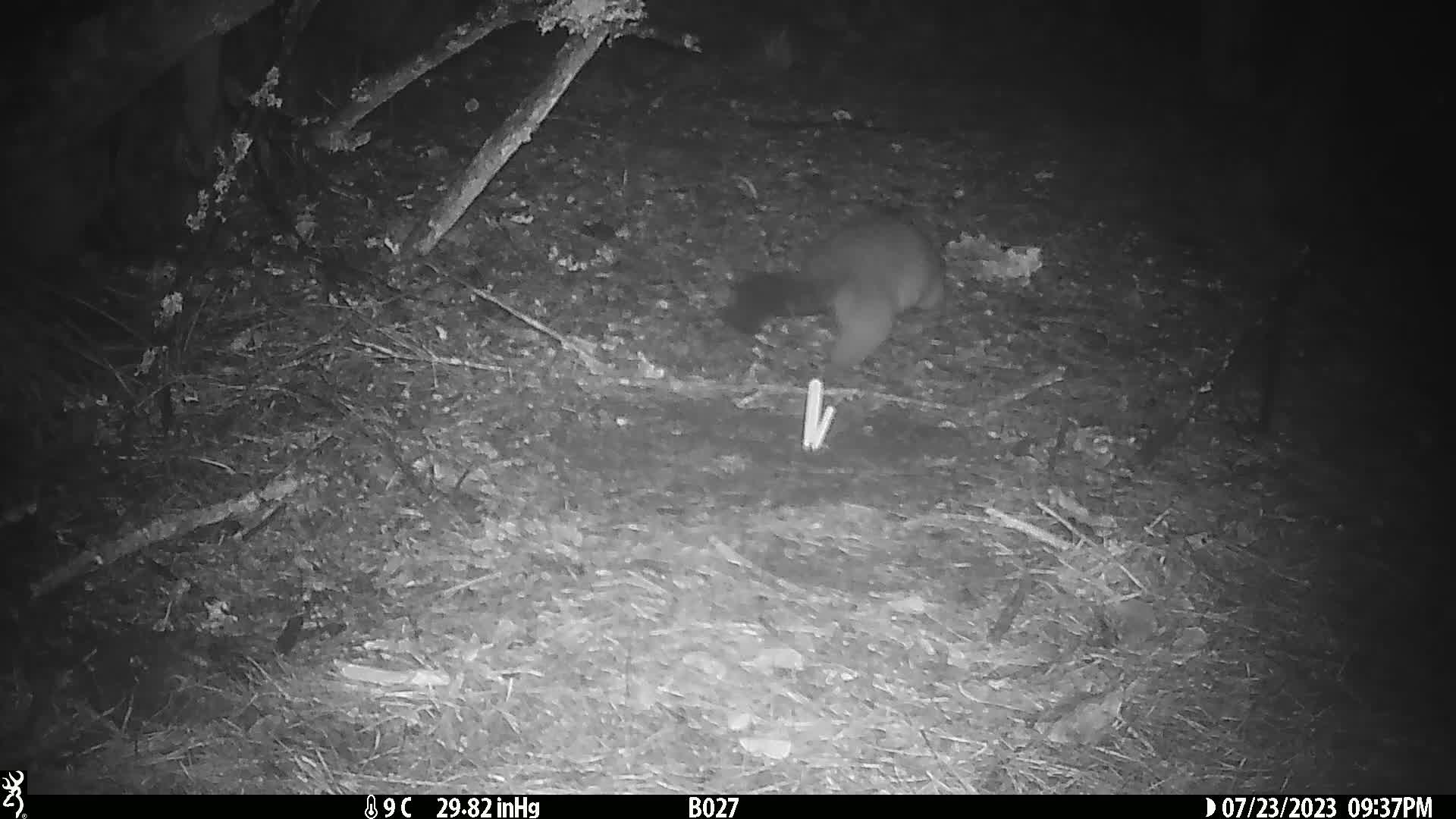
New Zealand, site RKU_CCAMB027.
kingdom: Animalia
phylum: Chordata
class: Mammalia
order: Diprotodontia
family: Phalangeridae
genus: Trichosurus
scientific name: Trichosurus vulpecula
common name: common brushtail possum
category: possum